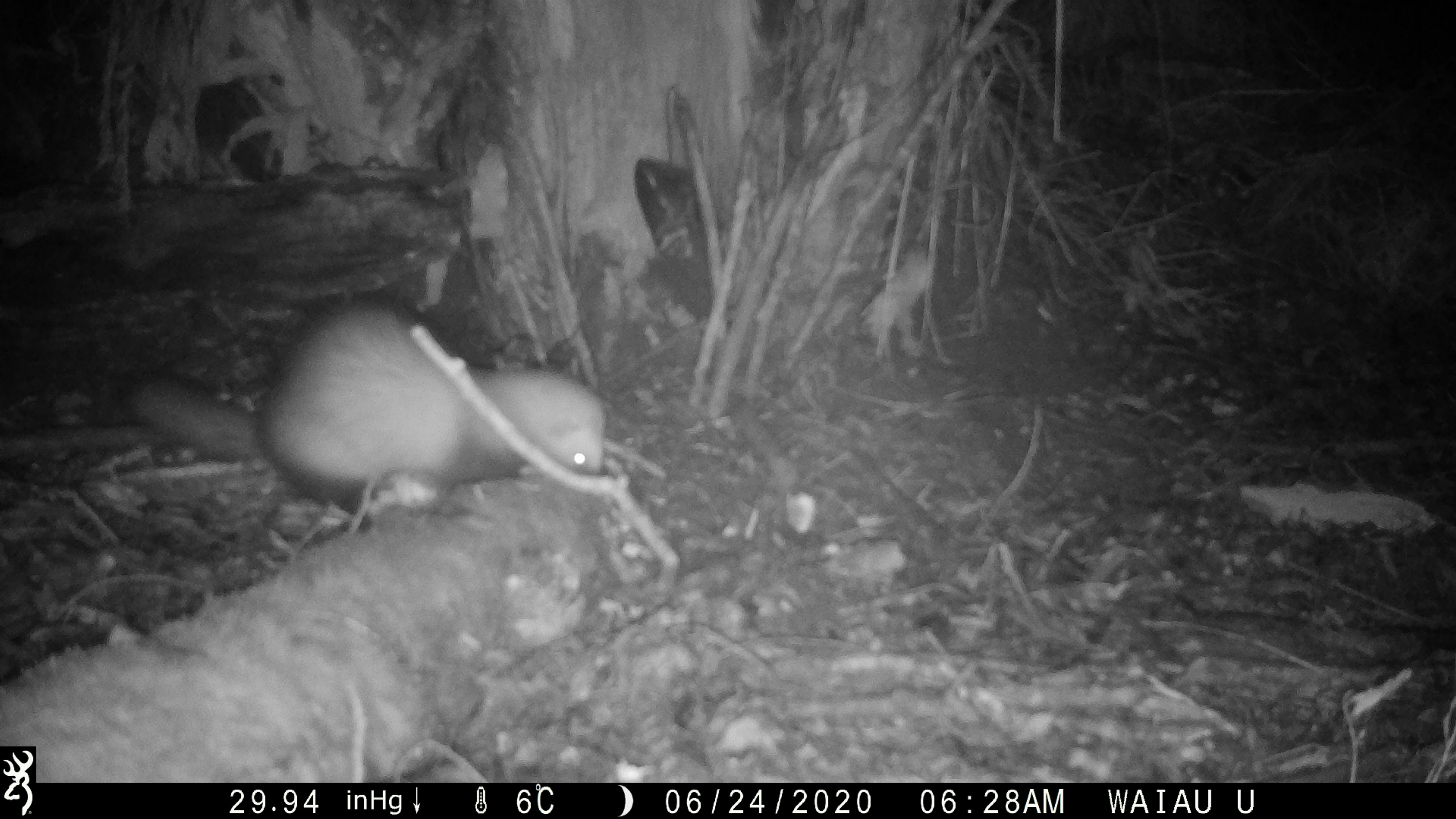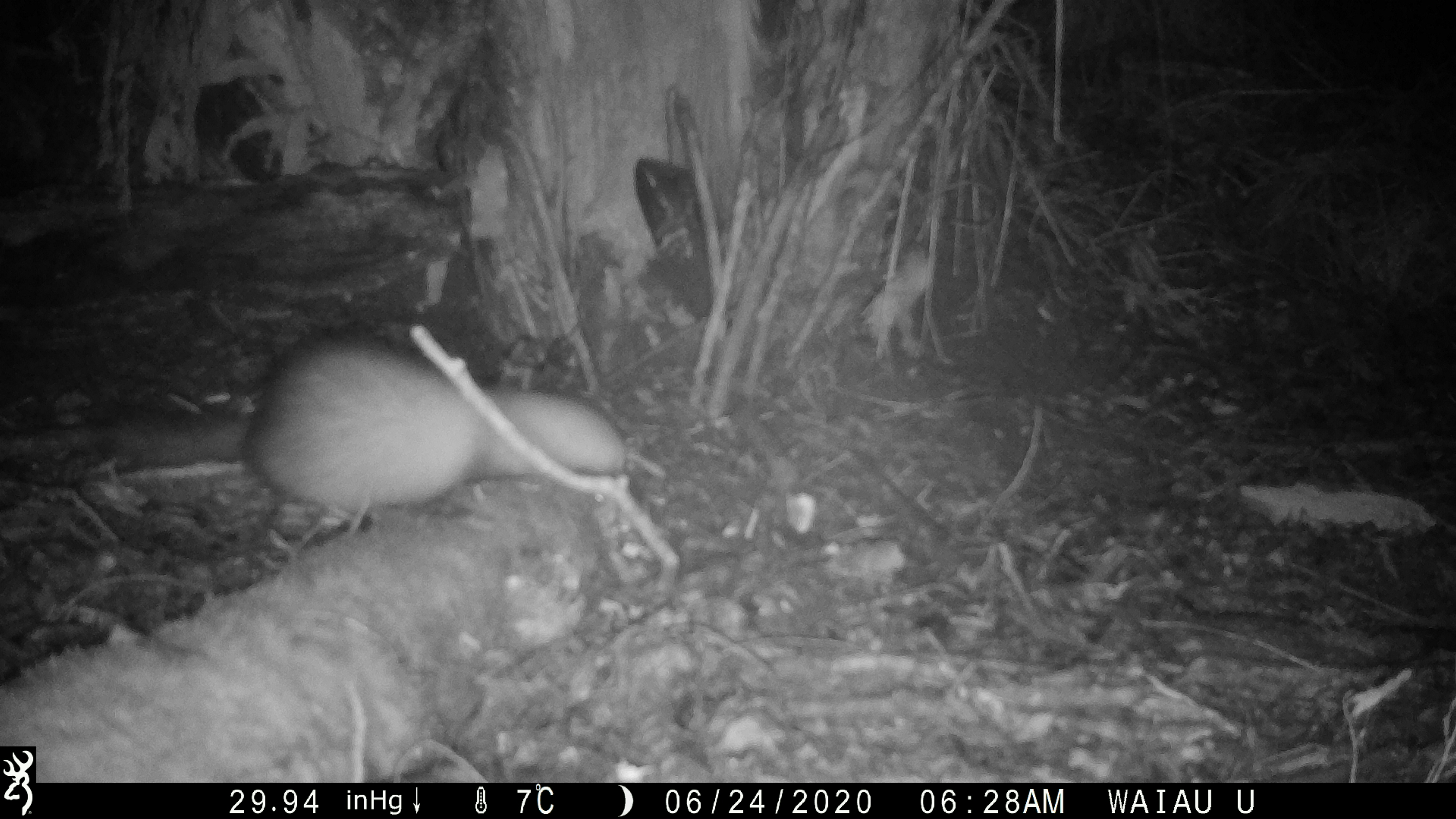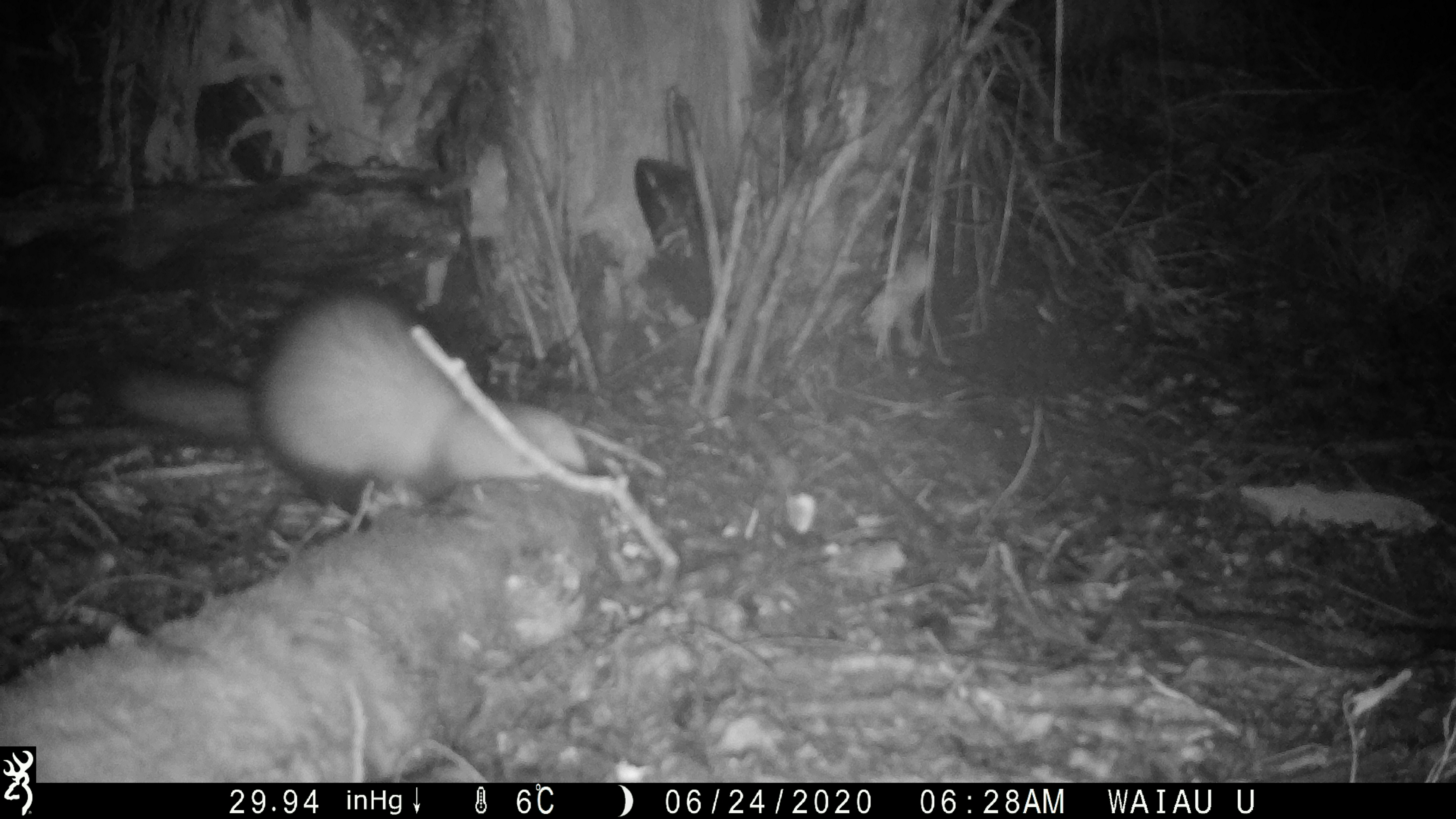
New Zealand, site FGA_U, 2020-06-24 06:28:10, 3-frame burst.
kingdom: Animalia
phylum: Chordata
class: Mammalia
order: Carnivora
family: Mustelidae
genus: Mustela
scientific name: Mustela furo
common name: ferret